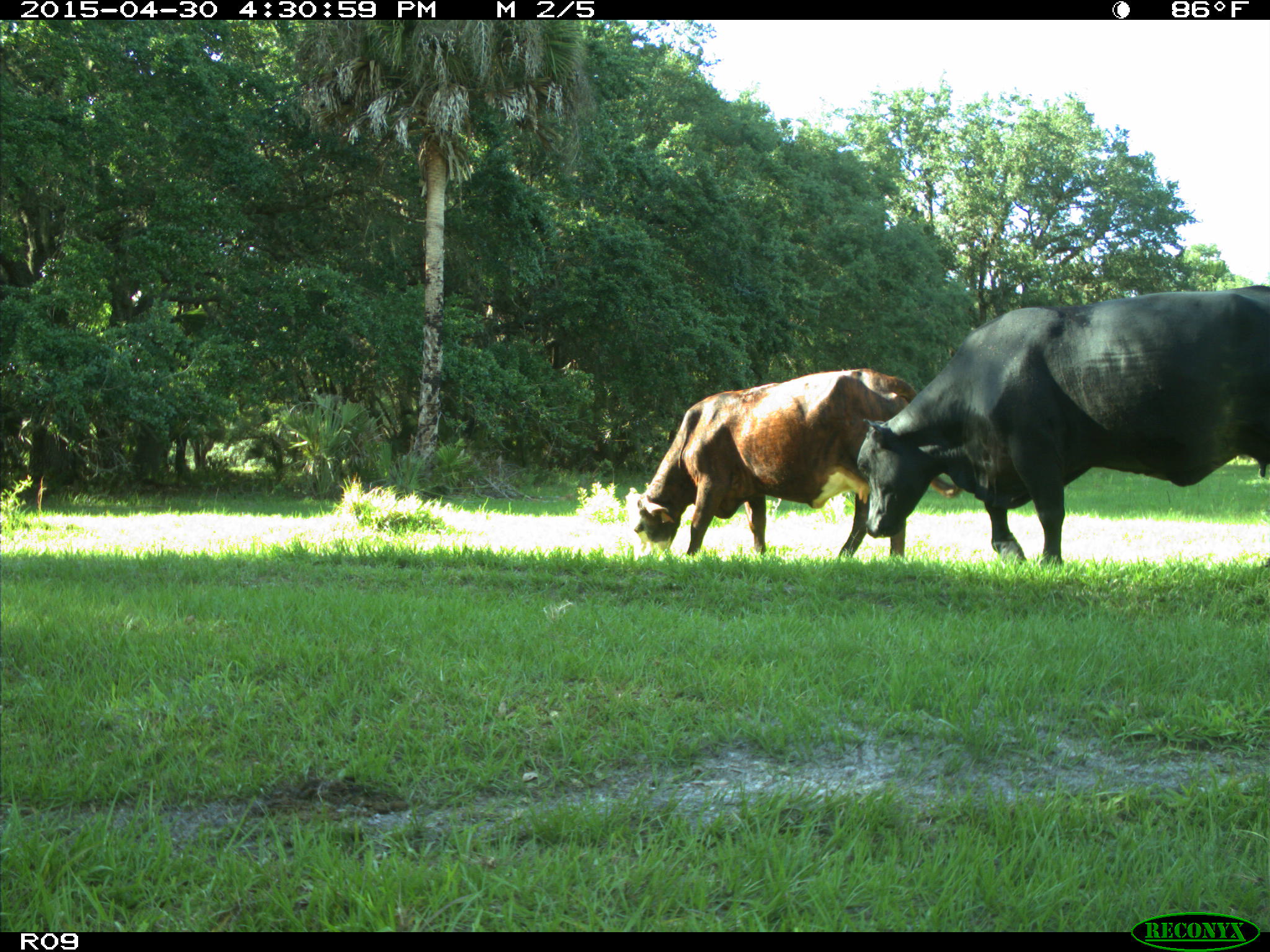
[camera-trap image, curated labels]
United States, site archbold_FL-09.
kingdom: Animalia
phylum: Chordata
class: Mammalia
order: Artiodactyla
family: Bovidae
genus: Bos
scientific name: Bos taurus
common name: domestic cow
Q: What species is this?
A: Bos taurus (domestic cow).